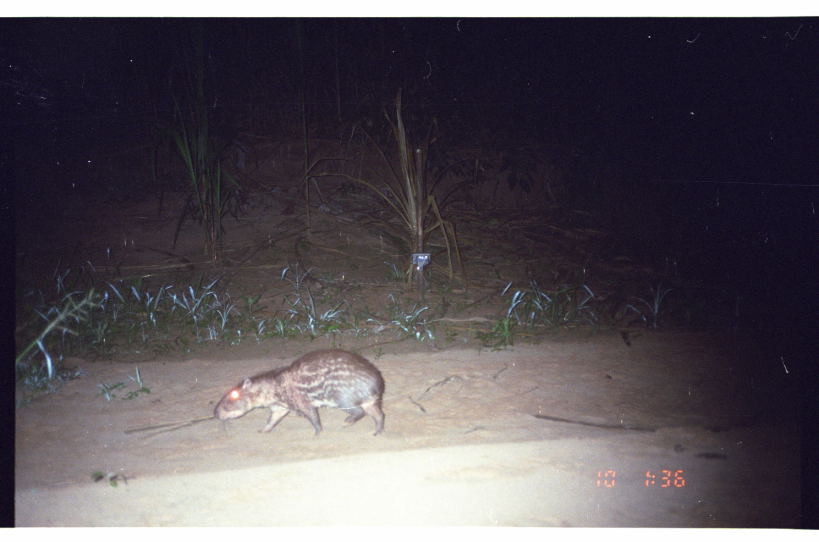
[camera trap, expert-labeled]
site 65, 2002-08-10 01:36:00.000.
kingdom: Animalia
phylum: Chordata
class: Mammalia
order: Rodentia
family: Cuniculidae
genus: Cuniculus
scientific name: Cuniculus paca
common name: spotted paca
Cuniculus paca (spotted paca).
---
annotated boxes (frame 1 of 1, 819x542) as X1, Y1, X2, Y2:
cuniculus paca: 213, 345, 386, 438